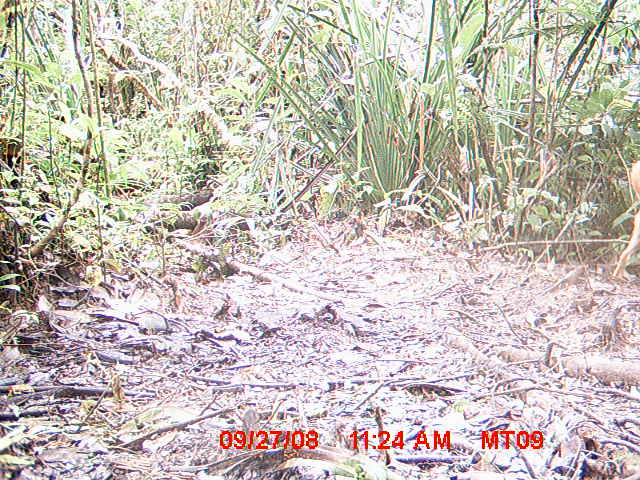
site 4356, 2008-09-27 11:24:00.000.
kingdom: Animalia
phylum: Chordata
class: Aves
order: Cuculiformes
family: Cuculidae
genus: Coua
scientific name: Coua serriana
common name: red-breasted coua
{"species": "Coua serriana (red-breasted coua)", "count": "1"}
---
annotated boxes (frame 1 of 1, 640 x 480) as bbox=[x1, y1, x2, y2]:
coua serriana: bbox=[613, 160, 640, 282]